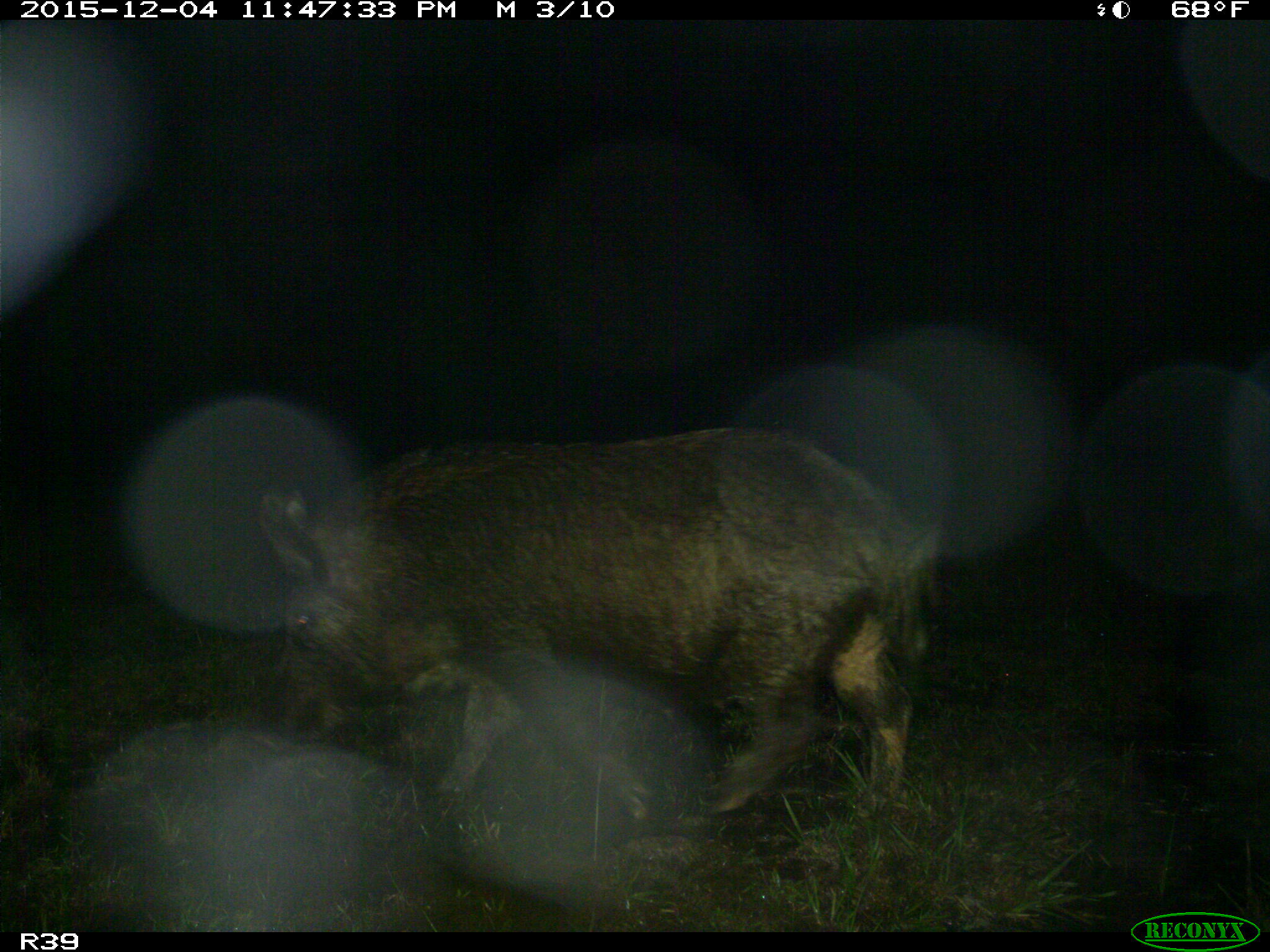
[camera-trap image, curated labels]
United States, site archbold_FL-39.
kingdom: Animalia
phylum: Chordata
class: Mammalia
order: Artiodactyla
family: Suidae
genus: Sus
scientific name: Sus scrofa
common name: wild boar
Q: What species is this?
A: Sus scrofa (wild boar).